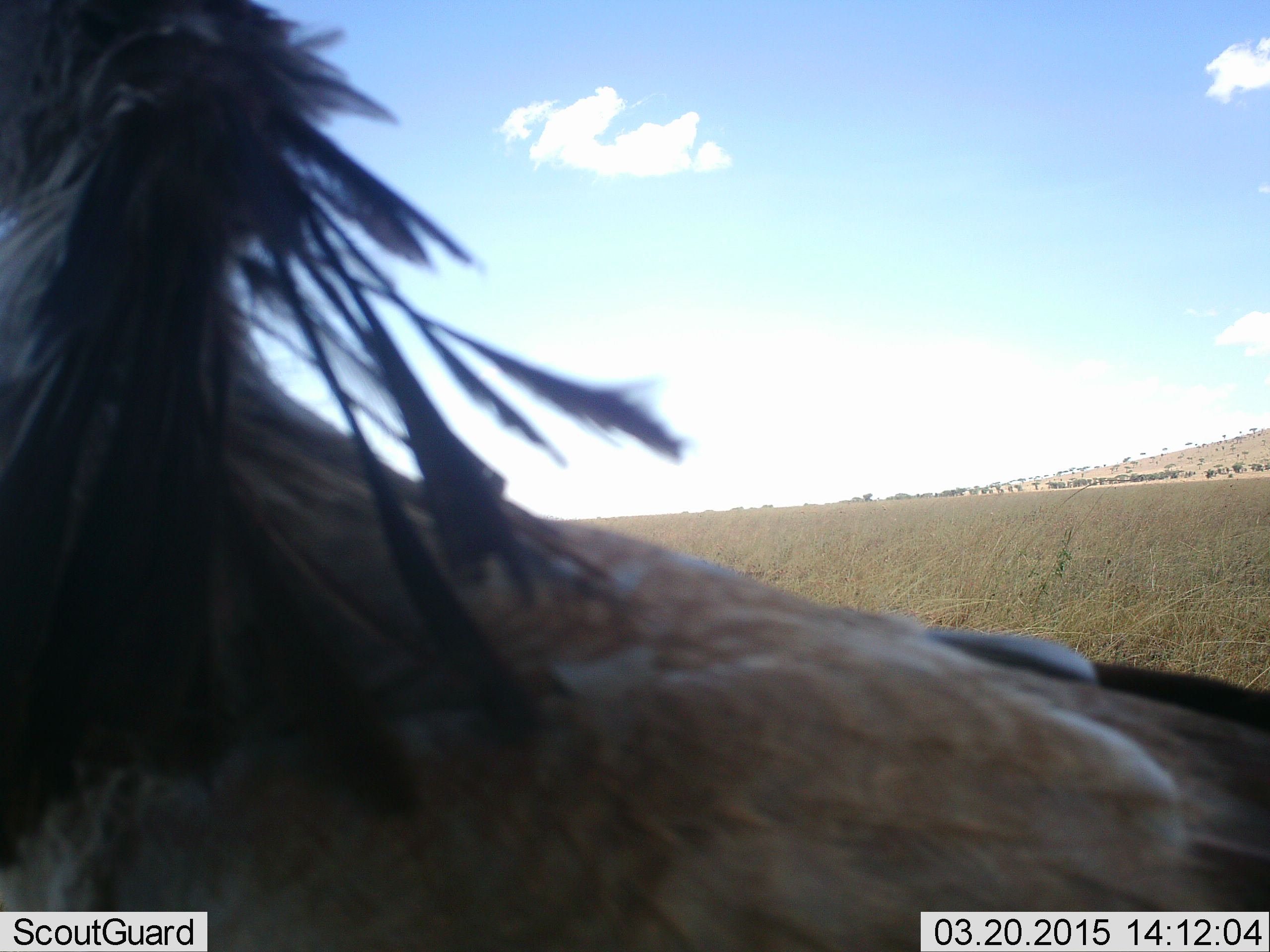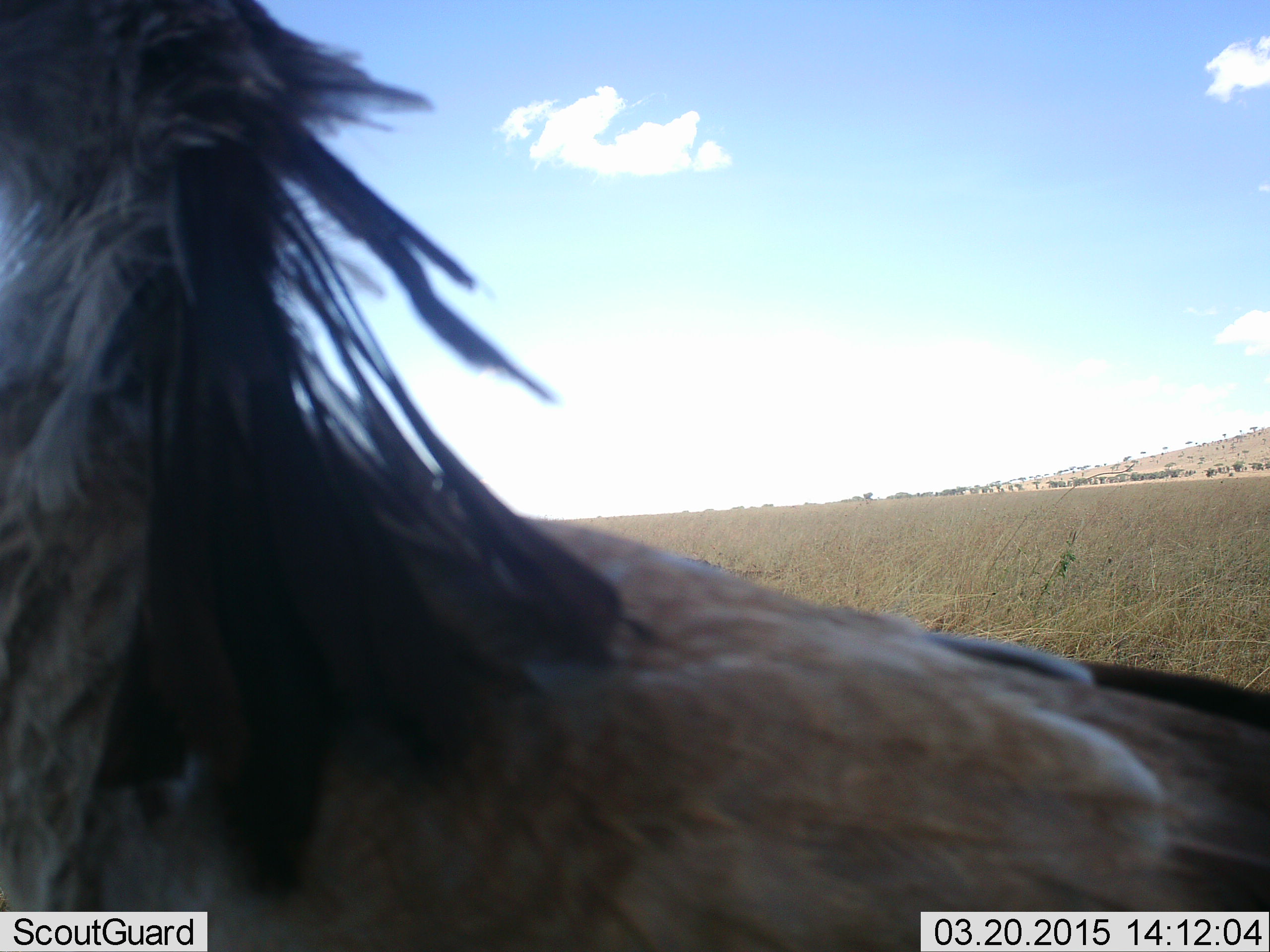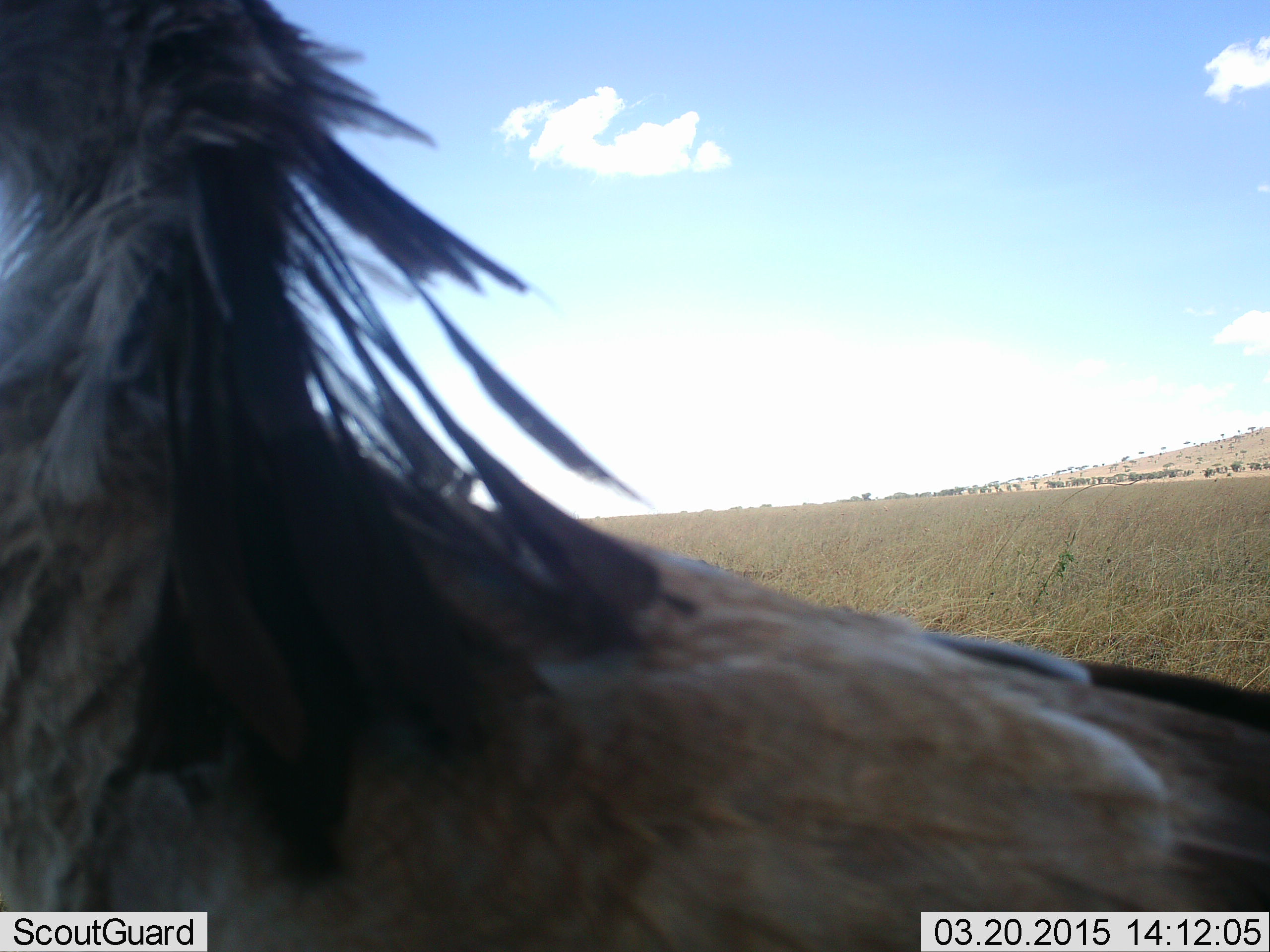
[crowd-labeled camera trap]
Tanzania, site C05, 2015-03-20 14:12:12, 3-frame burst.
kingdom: Animalia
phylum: Chordata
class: Aves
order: Accipitriformes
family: Sagittariidae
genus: Sagittarius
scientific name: Sagittarius serpentarius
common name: secretary bird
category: secretarybird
Secretarybird (secretary bird) (Sagittarius serpentarius), count 1. Behavior (volunteer vote fractions): standing 100%, resting 0%, moving 0%, interacting 0%. Young present (vote fraction): 0%. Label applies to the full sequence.